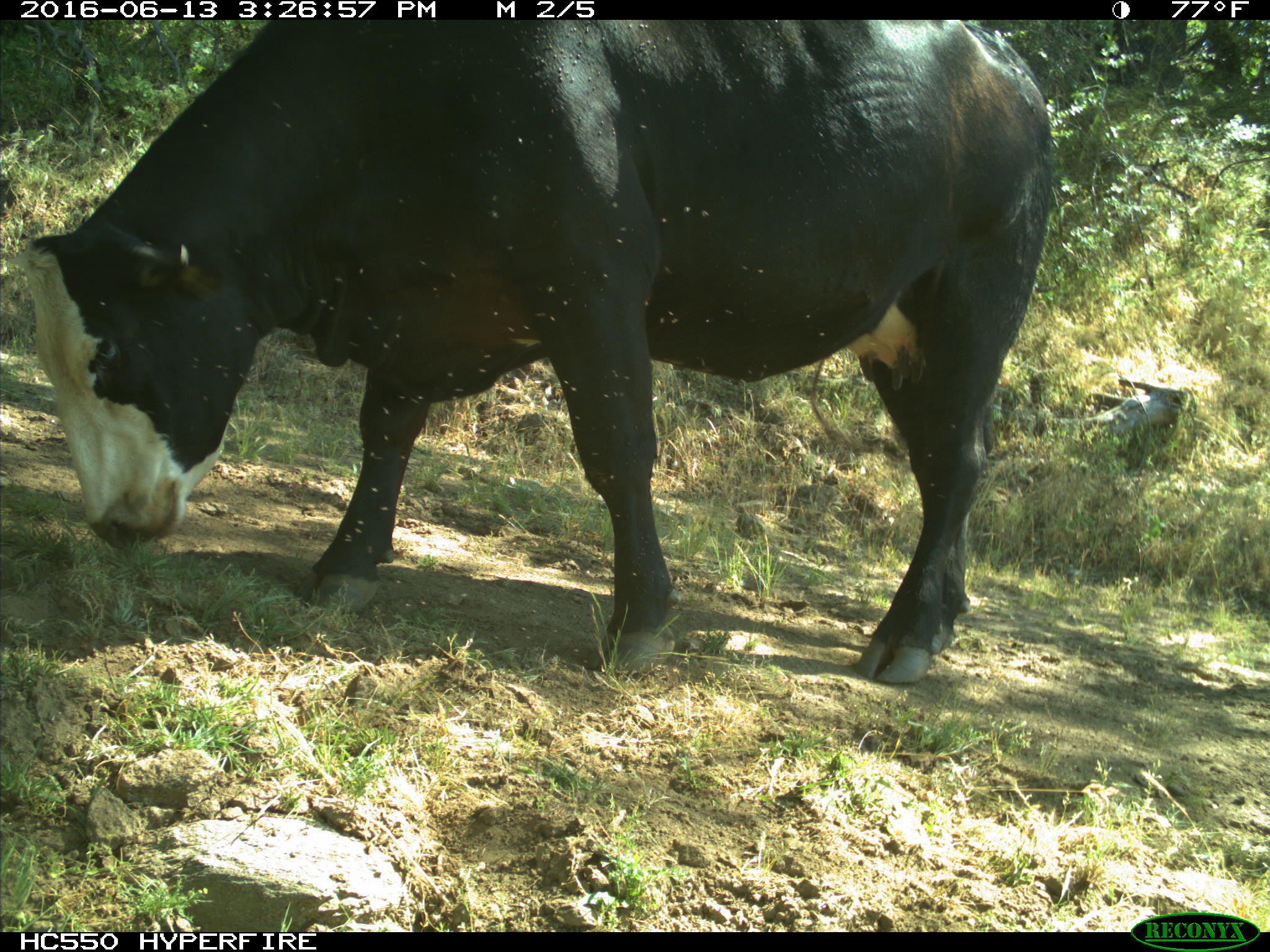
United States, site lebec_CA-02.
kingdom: Animalia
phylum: Chordata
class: Mammalia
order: Artiodactyla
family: Bovidae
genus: Bos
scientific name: Bos taurus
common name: domestic cow